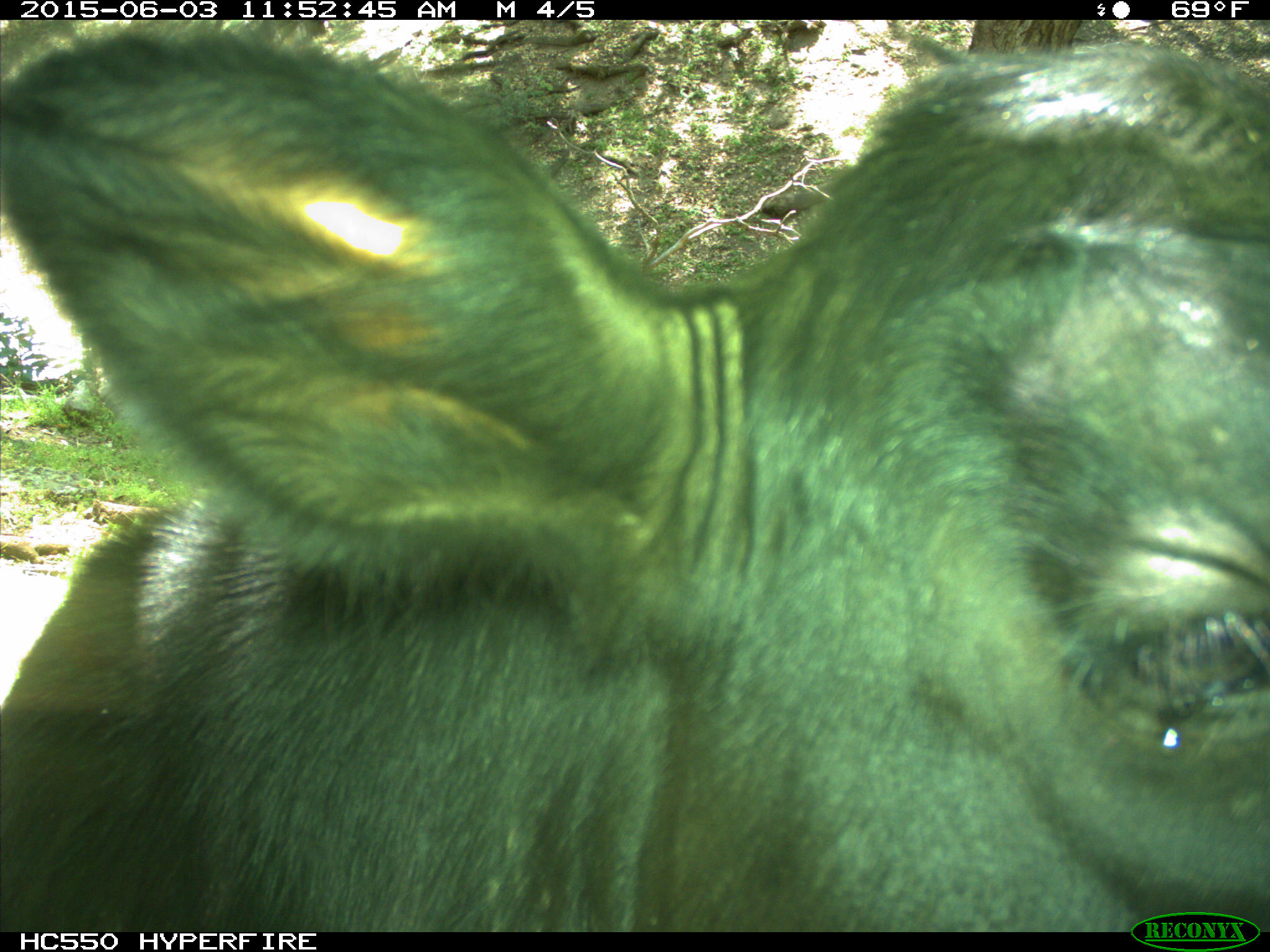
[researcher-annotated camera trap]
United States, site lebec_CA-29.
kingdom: Animalia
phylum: Chordata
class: Mammalia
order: Artiodactyla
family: Bovidae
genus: Bos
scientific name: Bos taurus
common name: domestic cow